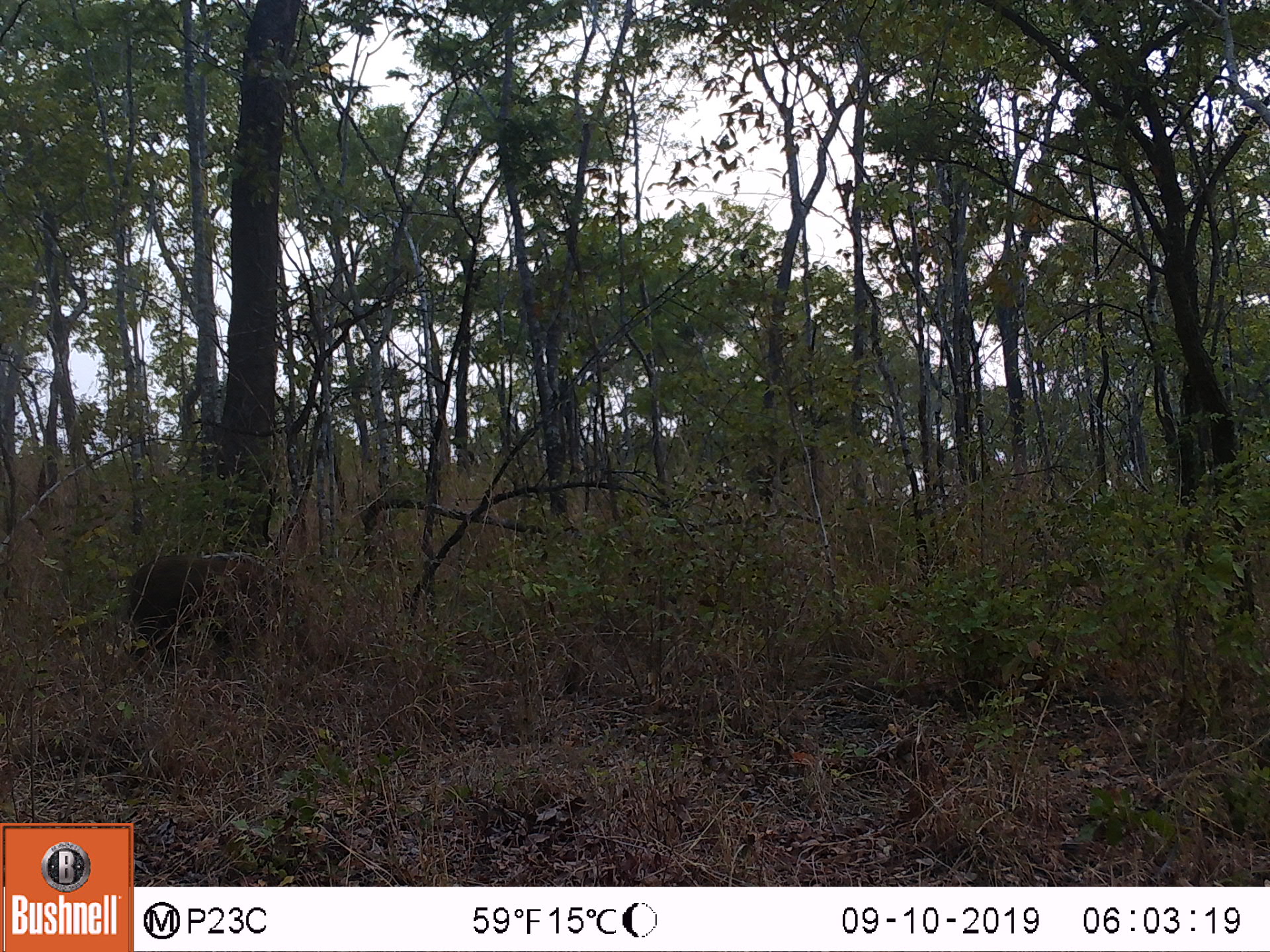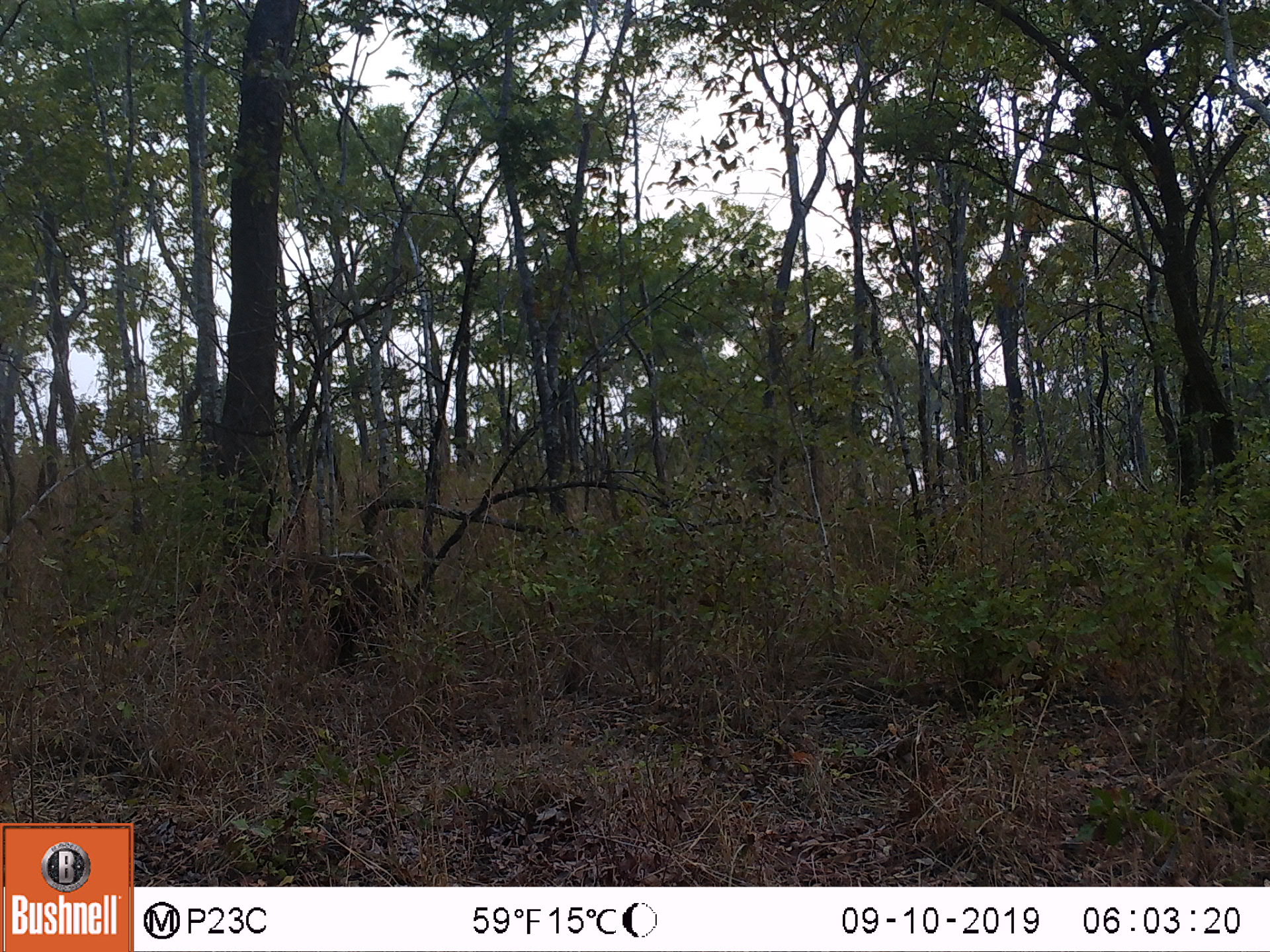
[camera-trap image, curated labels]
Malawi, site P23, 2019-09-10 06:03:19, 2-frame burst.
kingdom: Animalia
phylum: Chordata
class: Mammalia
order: Artiodactyla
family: Suidae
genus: Potamochoerus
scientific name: Potamochoerus larvatus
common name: bushpig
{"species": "bushpig (Potamochoerus larvatus)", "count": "1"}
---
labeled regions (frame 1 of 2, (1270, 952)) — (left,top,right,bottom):
bushpig: (122,544,317,672)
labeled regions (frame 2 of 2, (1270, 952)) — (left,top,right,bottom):
bushpig: (248,538,432,672)